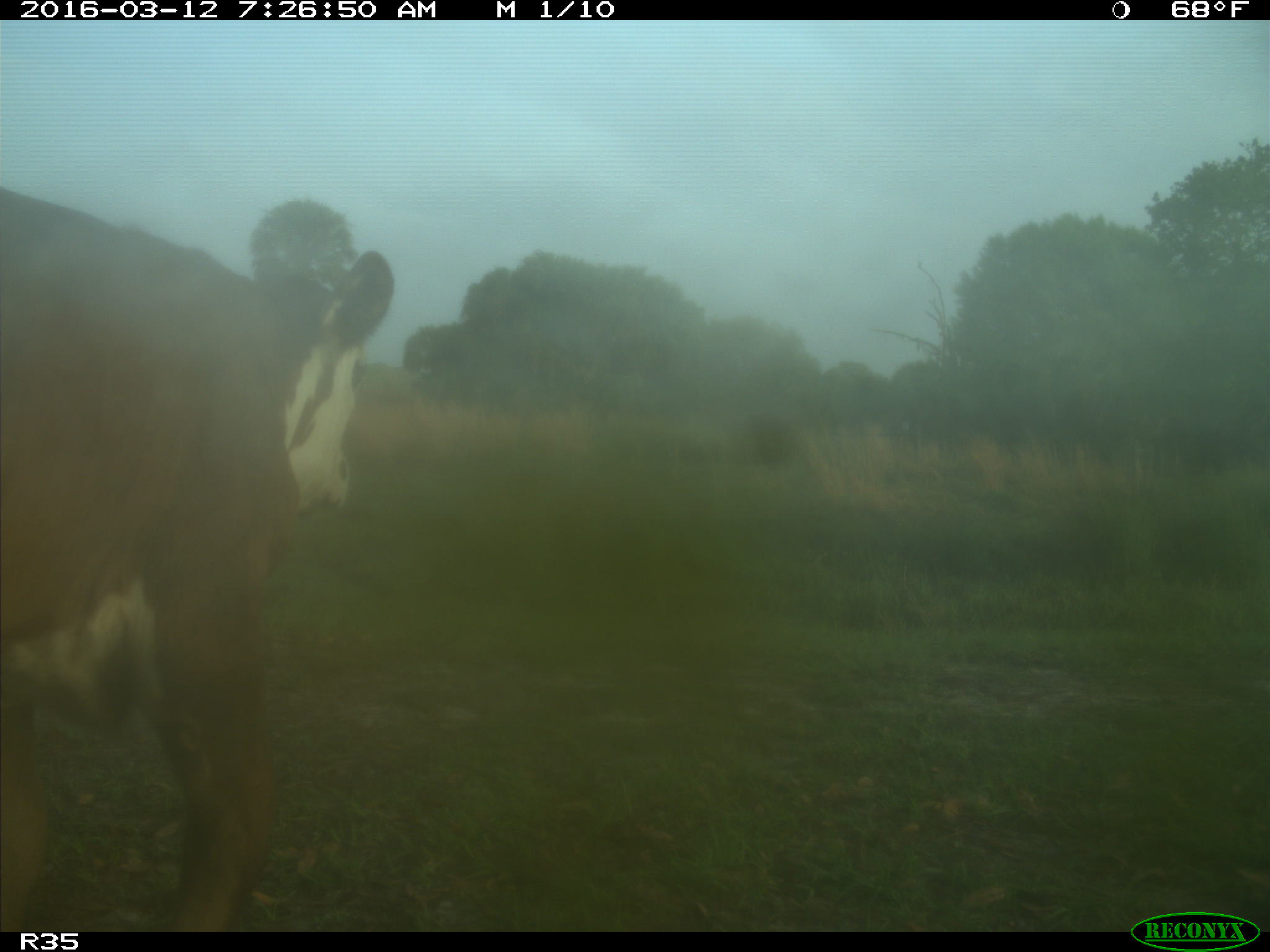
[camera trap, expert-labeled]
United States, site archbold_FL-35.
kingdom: Animalia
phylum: Chordata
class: Mammalia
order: Artiodactyla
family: Bovidae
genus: Bos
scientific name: Bos taurus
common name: domestic cow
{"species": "Bos taurus (domestic cow)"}